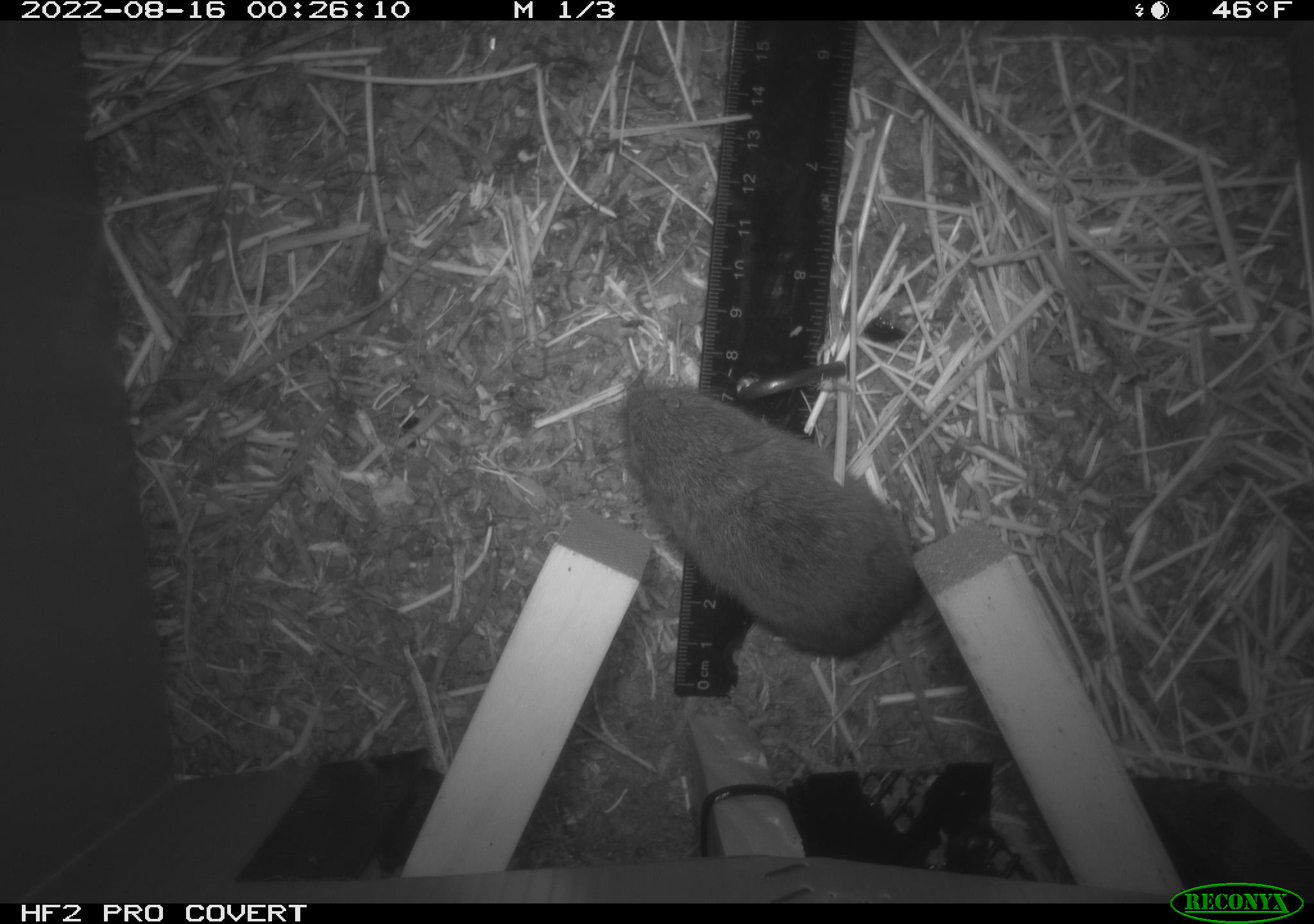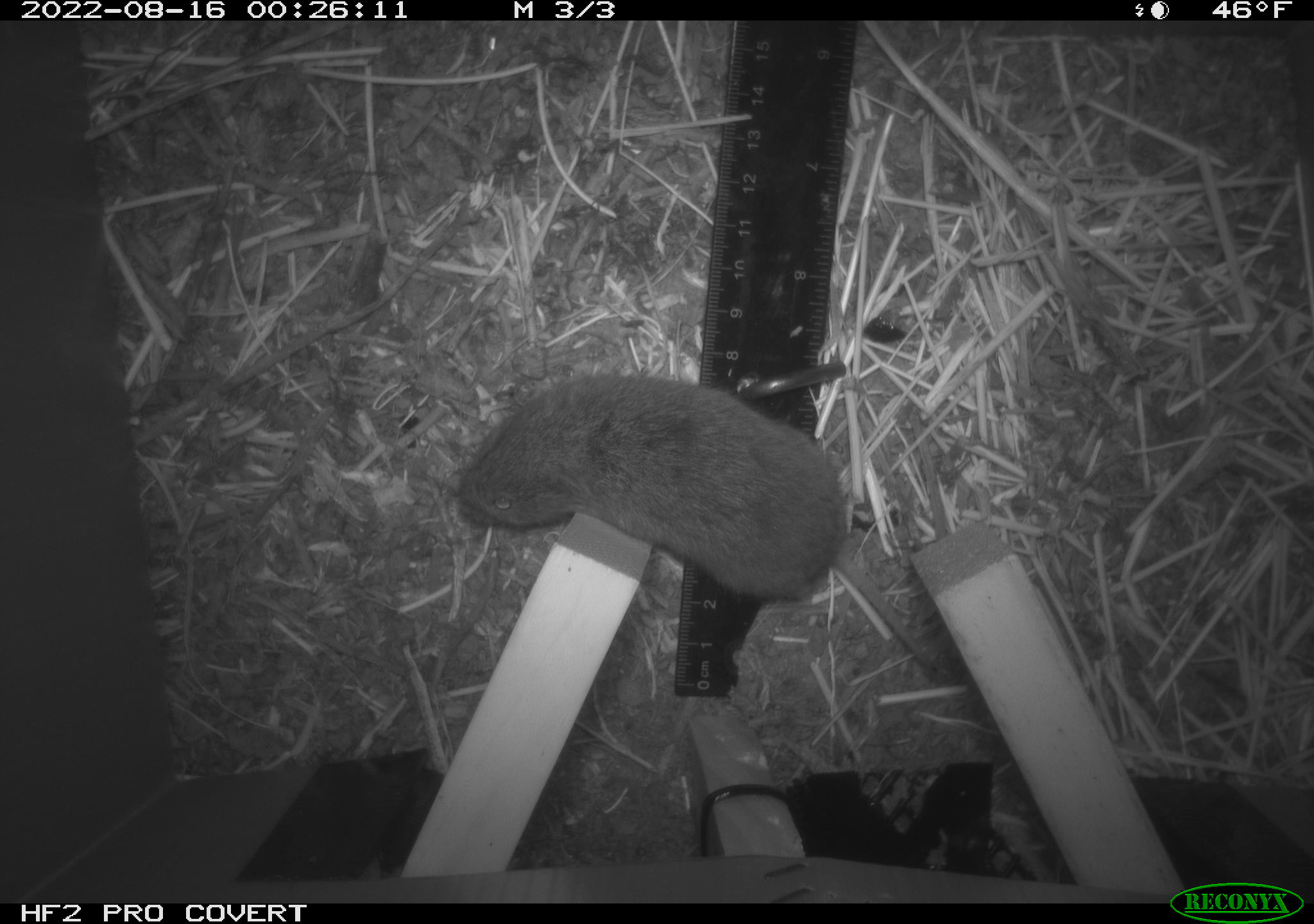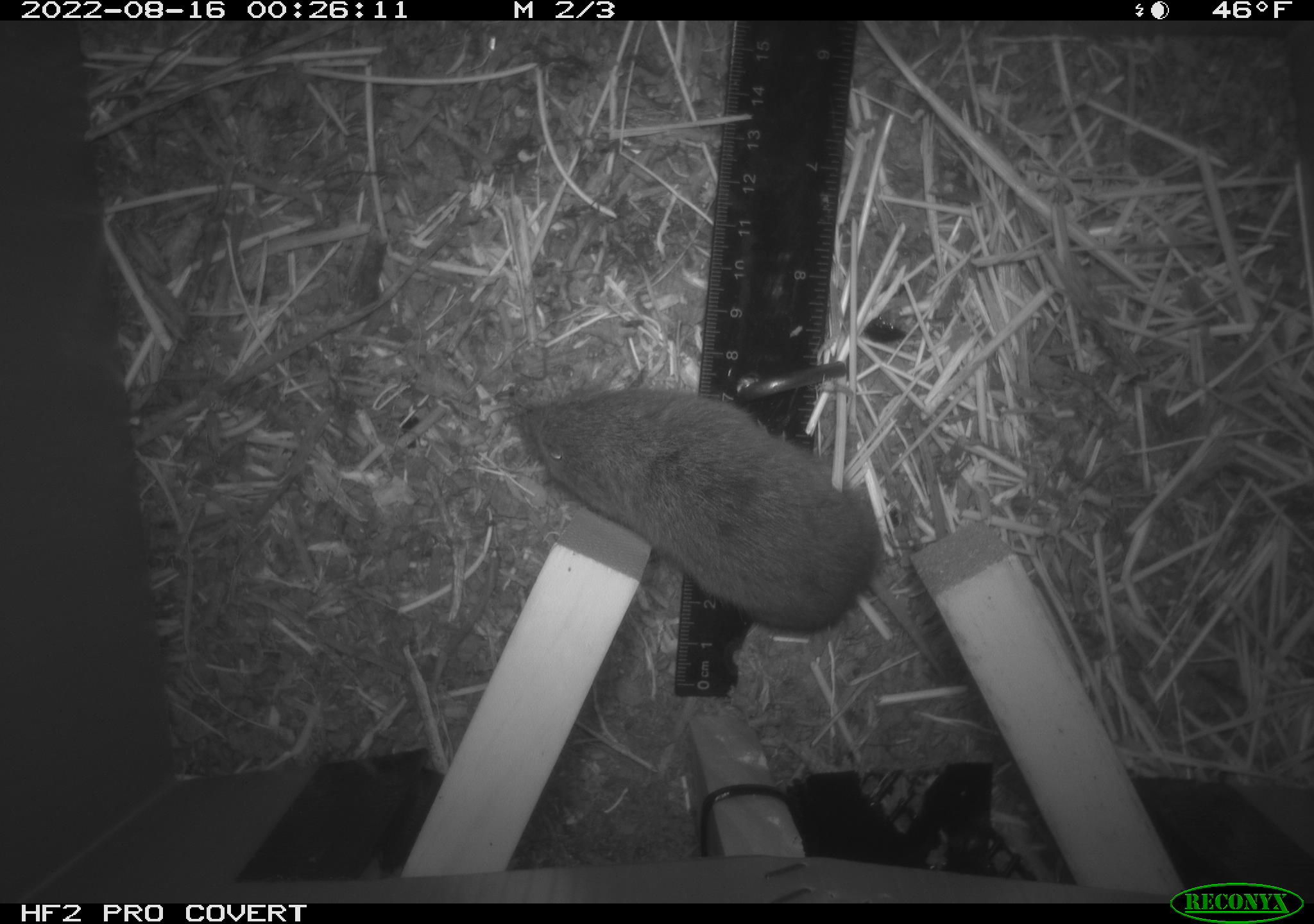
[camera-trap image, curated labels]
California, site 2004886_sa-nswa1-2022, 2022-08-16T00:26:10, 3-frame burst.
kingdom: Animalia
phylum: Chordata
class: Mammalia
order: Rodentia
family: Cricetidae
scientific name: Cricetidae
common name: hamsters, voles, lemmings, and allies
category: cricetidae family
Cricetidae family (hamsters, voles, lemmings, and allies) (Cricetidae).